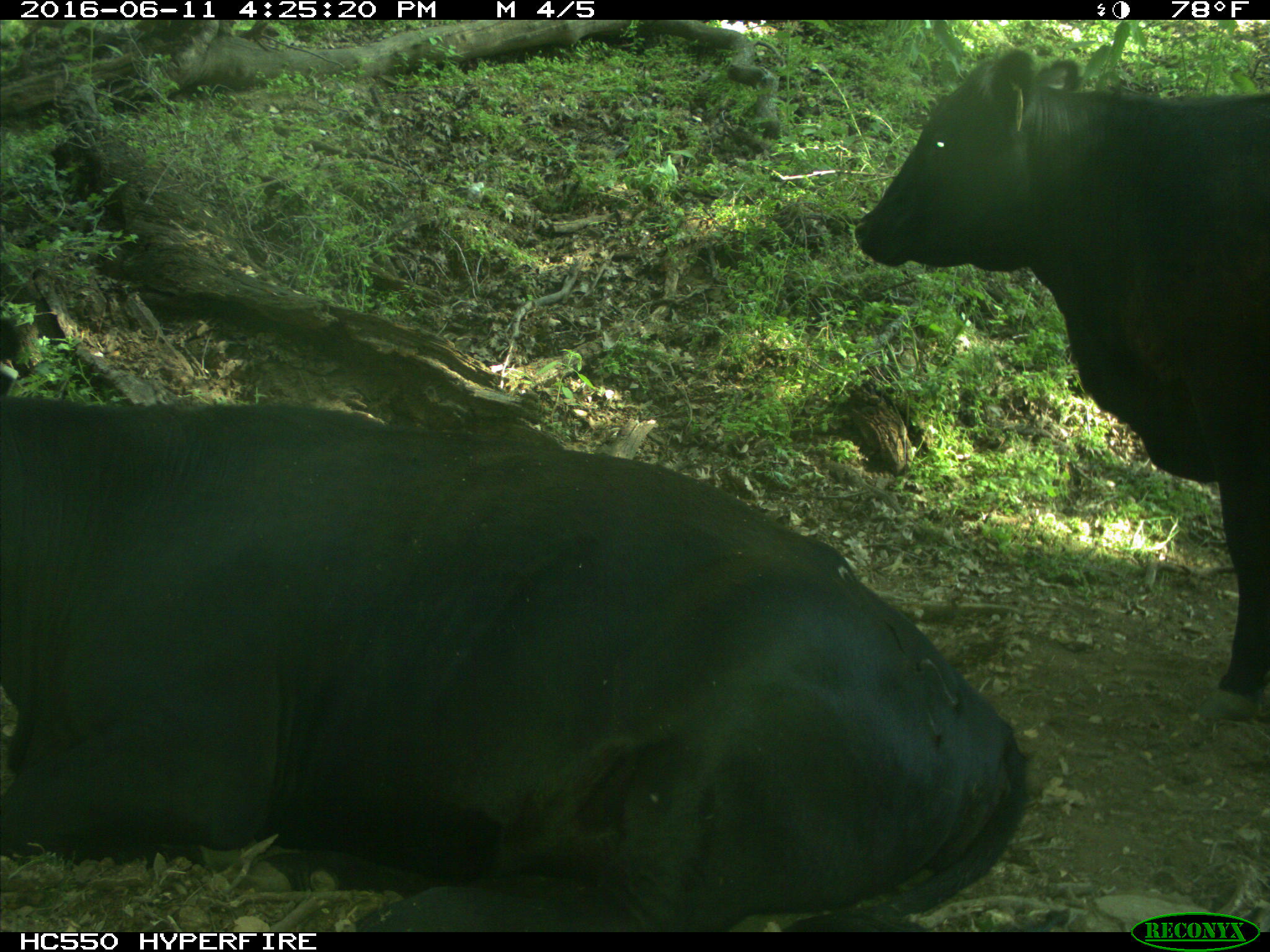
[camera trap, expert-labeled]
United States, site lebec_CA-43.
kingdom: Animalia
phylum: Chordata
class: Mammalia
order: Artiodactyla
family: Bovidae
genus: Bos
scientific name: Bos taurus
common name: domestic cow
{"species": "Bos taurus (domestic cow)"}